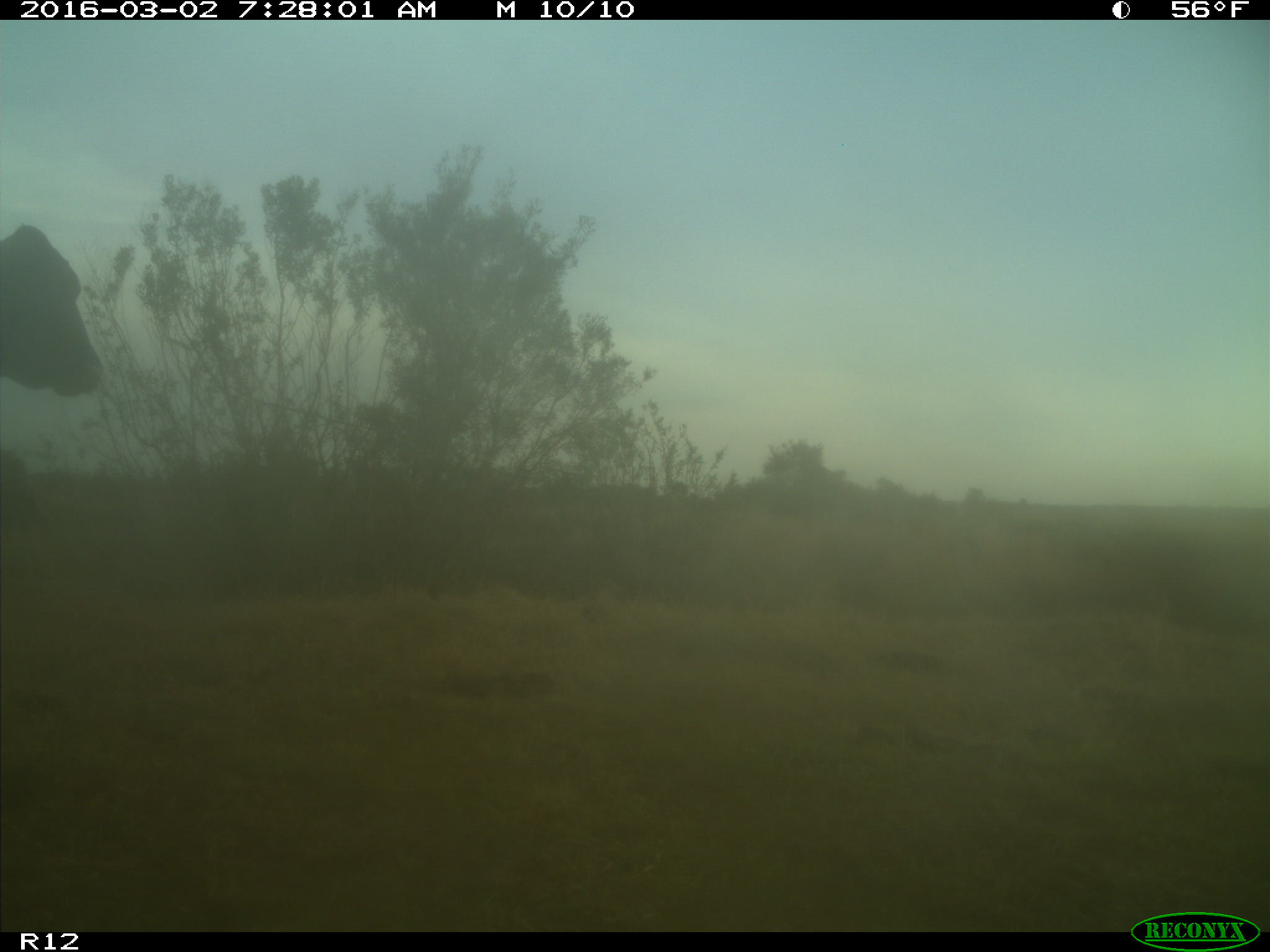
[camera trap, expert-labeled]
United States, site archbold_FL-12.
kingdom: Animalia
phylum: Chordata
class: Mammalia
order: Artiodactyla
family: Bovidae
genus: Bos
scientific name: Bos taurus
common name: domestic cow